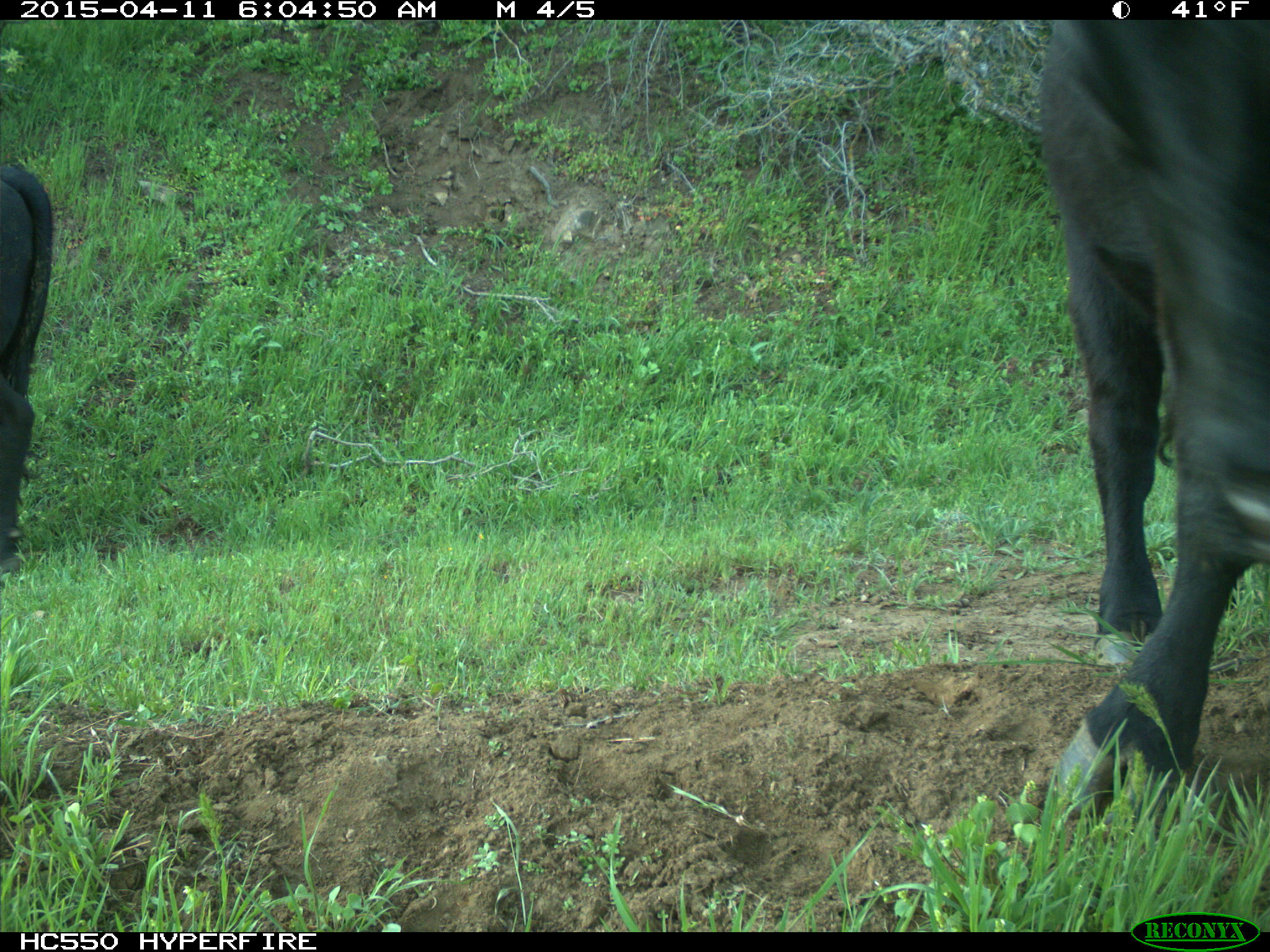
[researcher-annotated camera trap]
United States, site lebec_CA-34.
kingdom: Animalia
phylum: Chordata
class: Mammalia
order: Artiodactyla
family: Bovidae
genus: Bos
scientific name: Bos taurus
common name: domestic cow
Bos taurus (domestic cow).